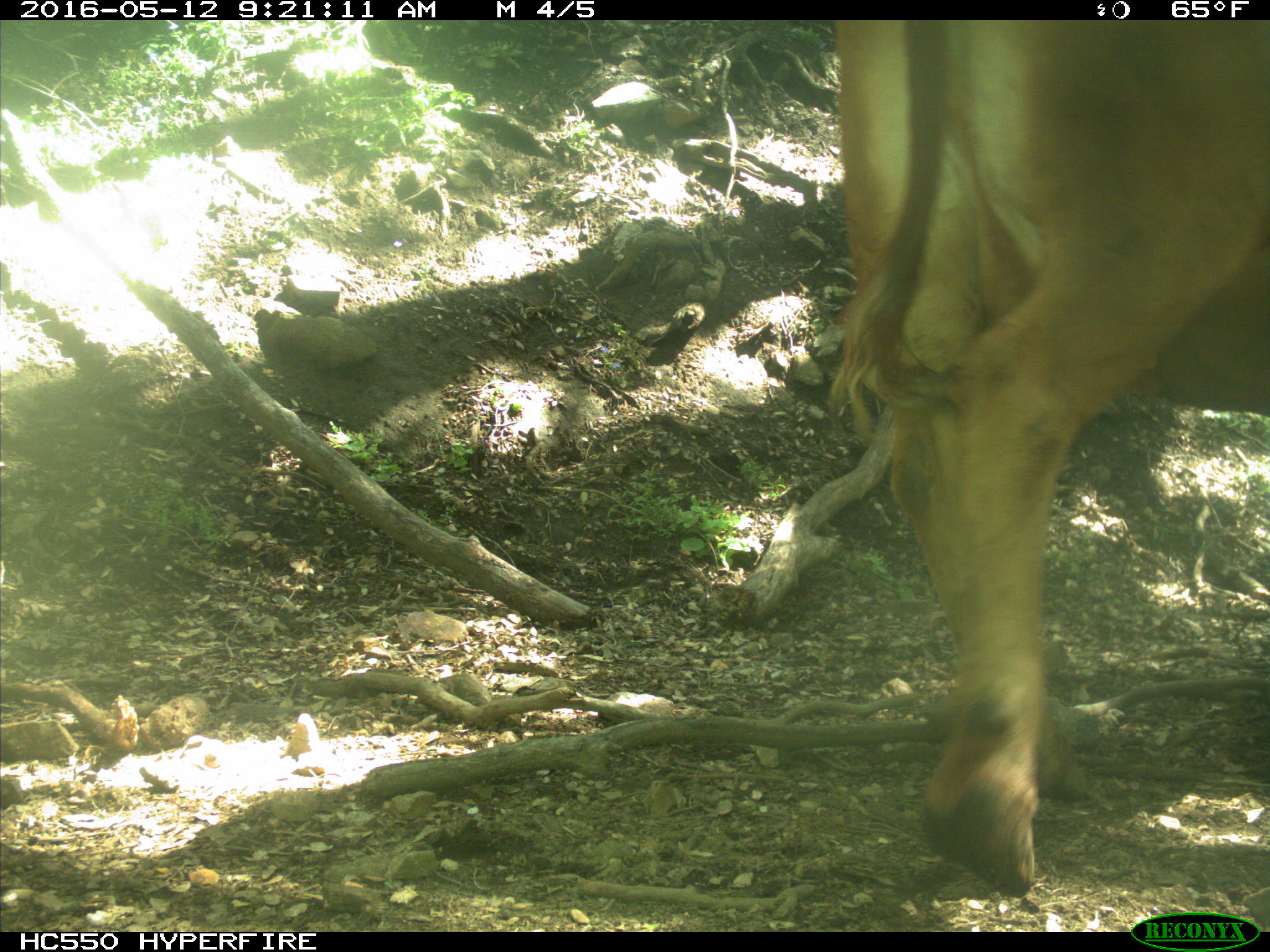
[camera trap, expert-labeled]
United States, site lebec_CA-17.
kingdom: Animalia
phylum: Chordata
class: Mammalia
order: Artiodactyla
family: Bovidae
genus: Bos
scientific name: Bos taurus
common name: domestic cow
Bos taurus (domestic cow).